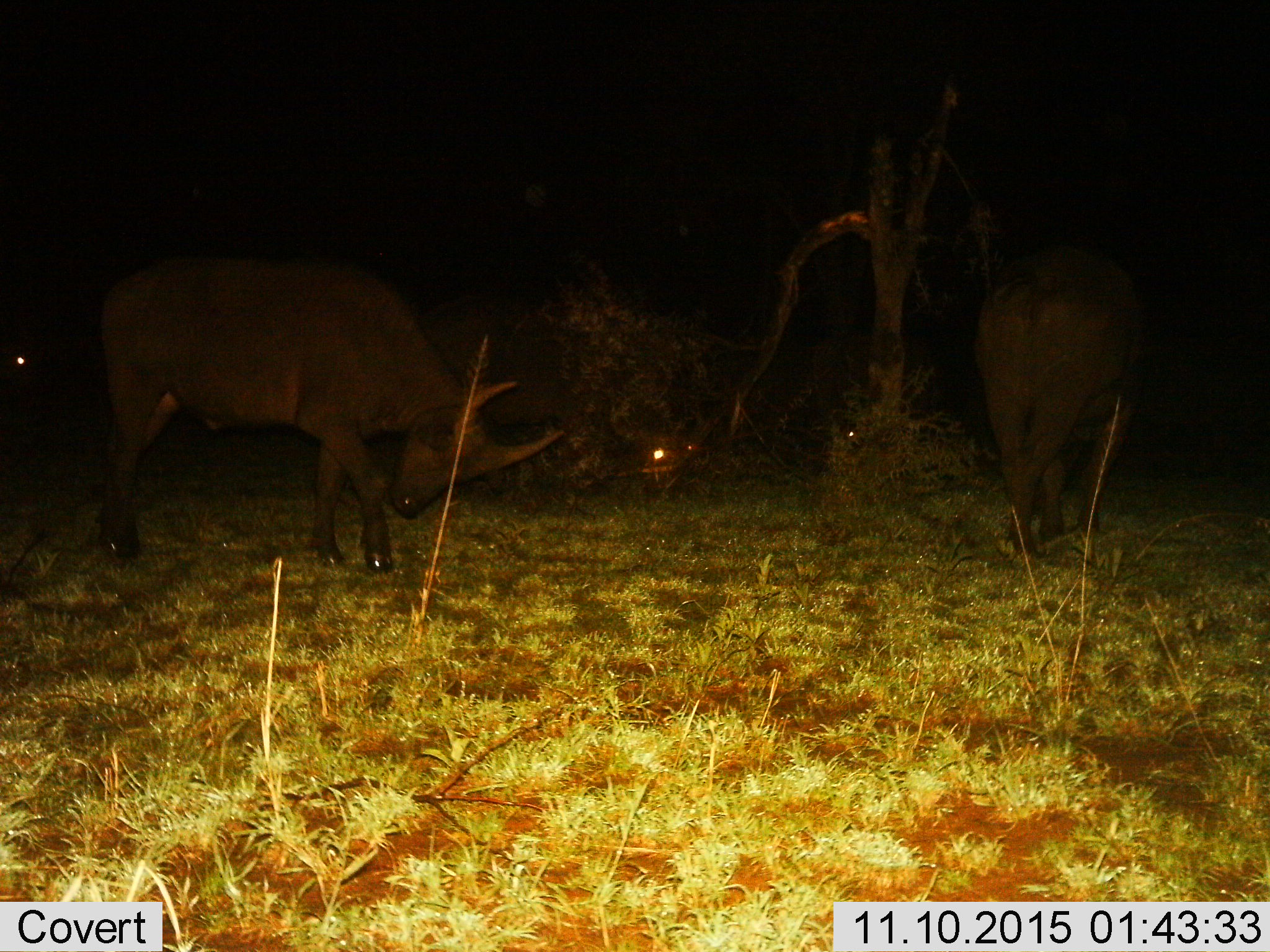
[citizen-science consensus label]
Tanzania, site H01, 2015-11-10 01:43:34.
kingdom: Animalia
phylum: Chordata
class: Mammalia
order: Artiodactyla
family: Bovidae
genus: Syncerus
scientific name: Syncerus caffer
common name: cape buffalo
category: buffalo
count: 4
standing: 83%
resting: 0%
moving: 17%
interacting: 0%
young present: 0%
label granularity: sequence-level